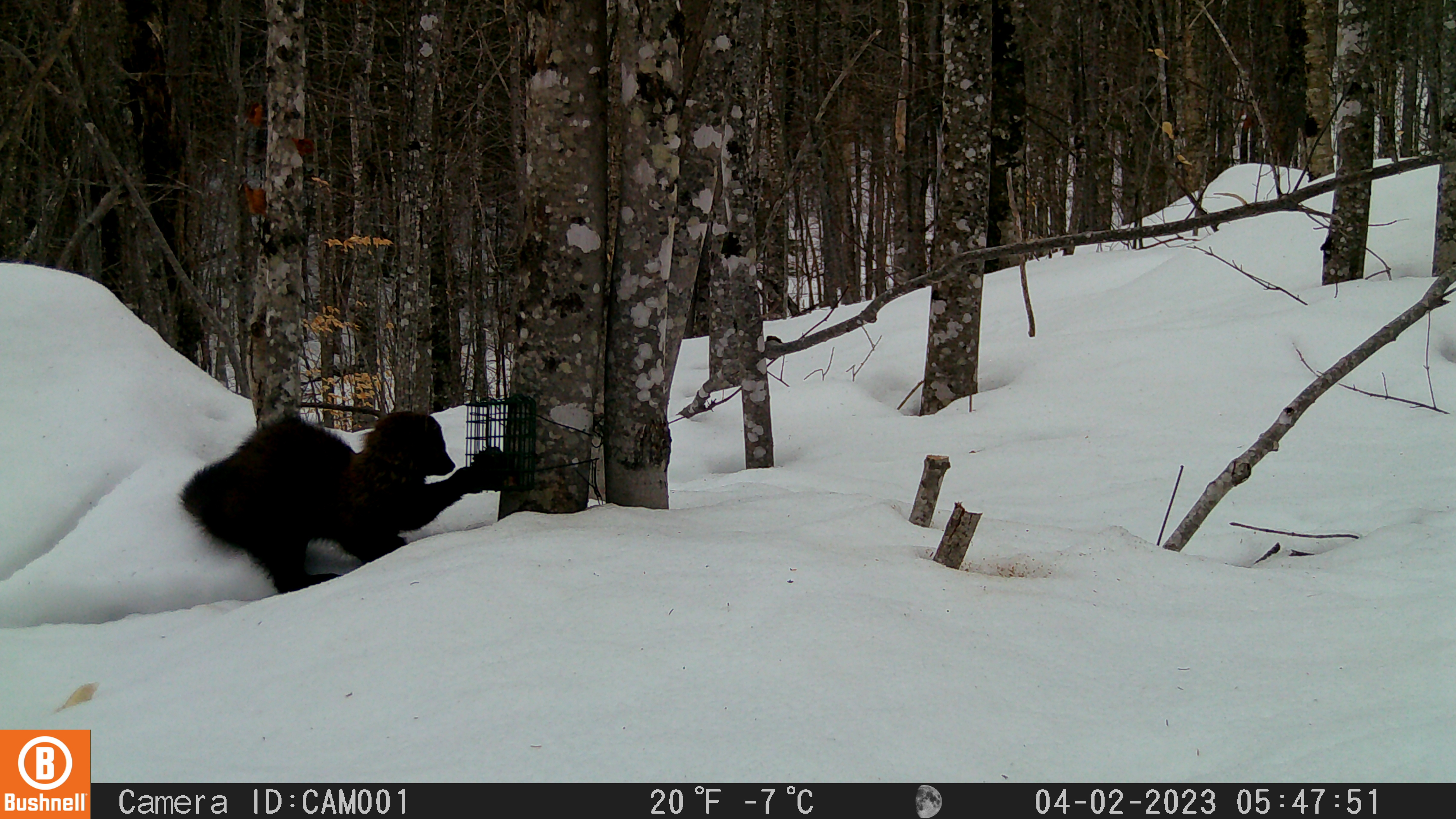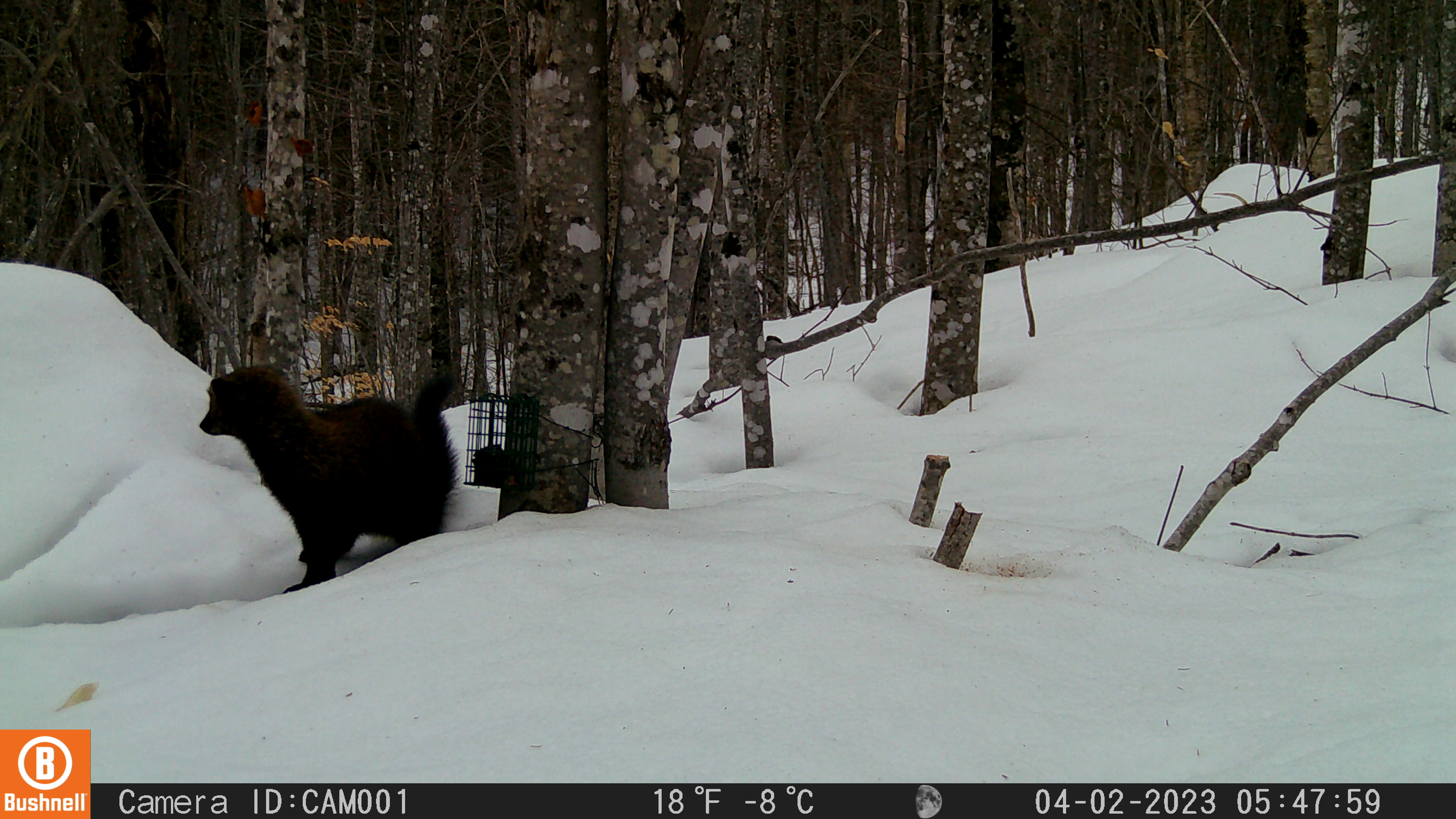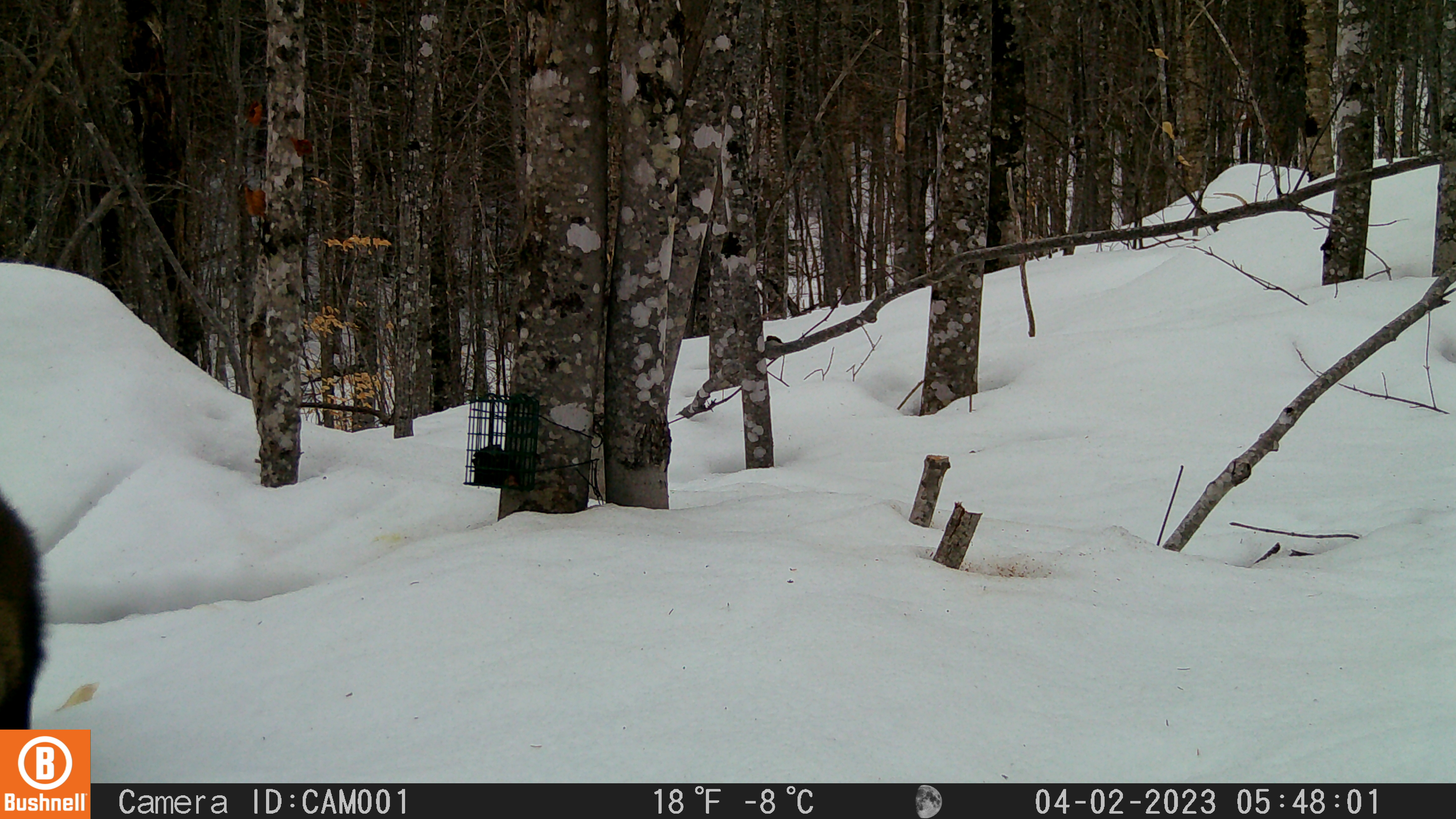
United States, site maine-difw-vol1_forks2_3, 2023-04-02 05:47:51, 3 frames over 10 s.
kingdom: Animalia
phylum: Chordata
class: Mammalia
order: Carnivora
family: Mustelidae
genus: Pekania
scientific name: Pekania pennanti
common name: fisher